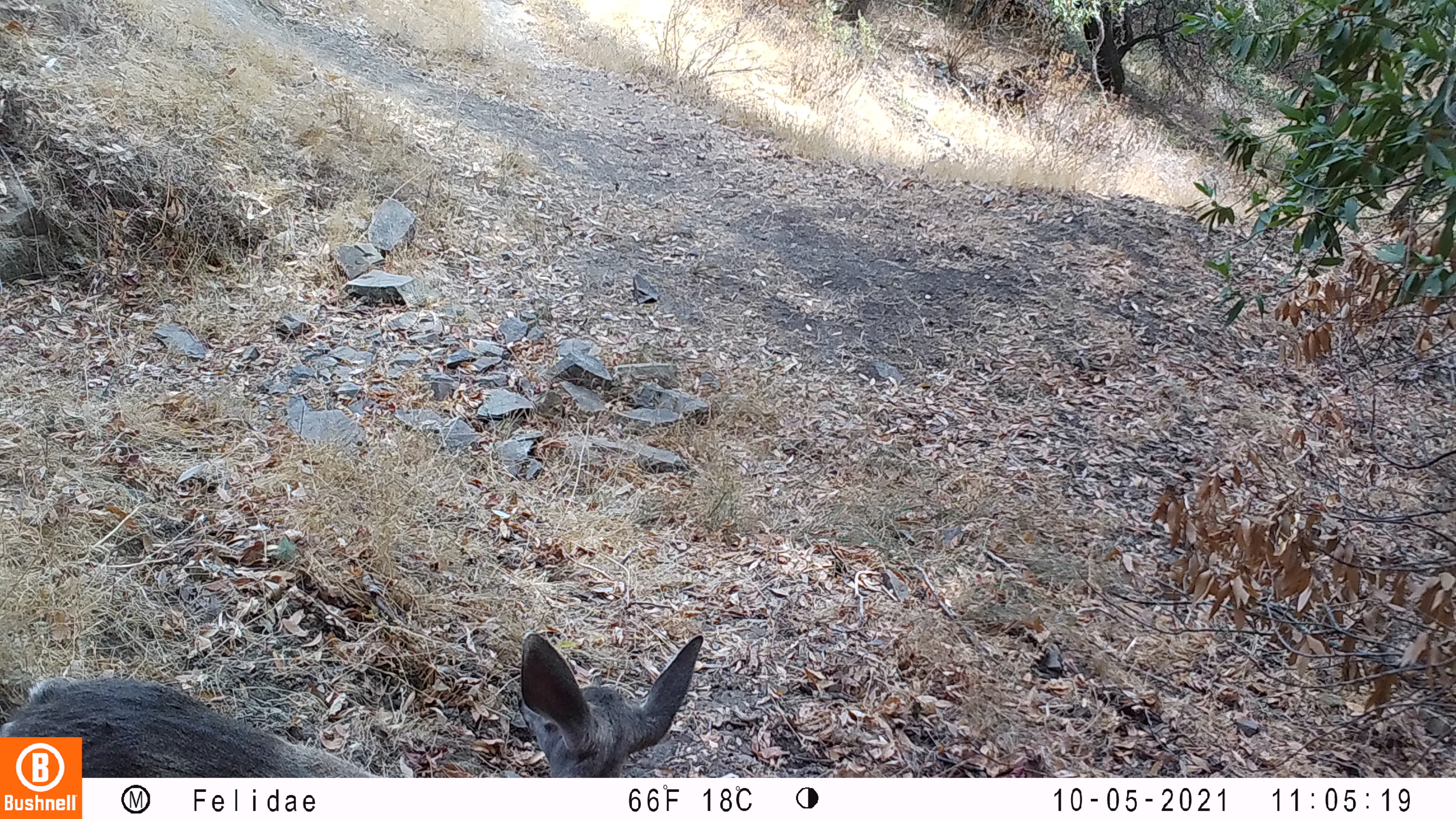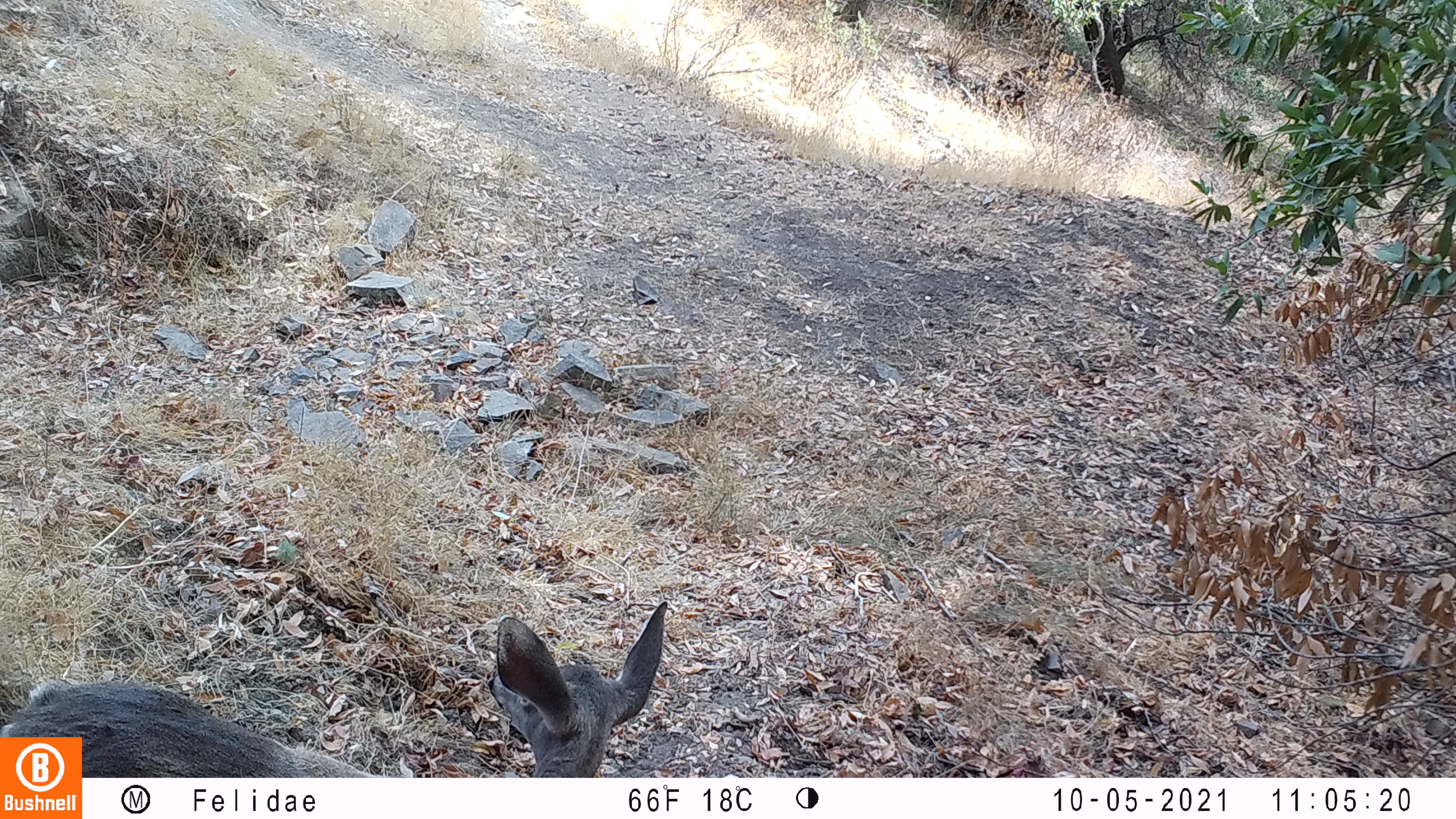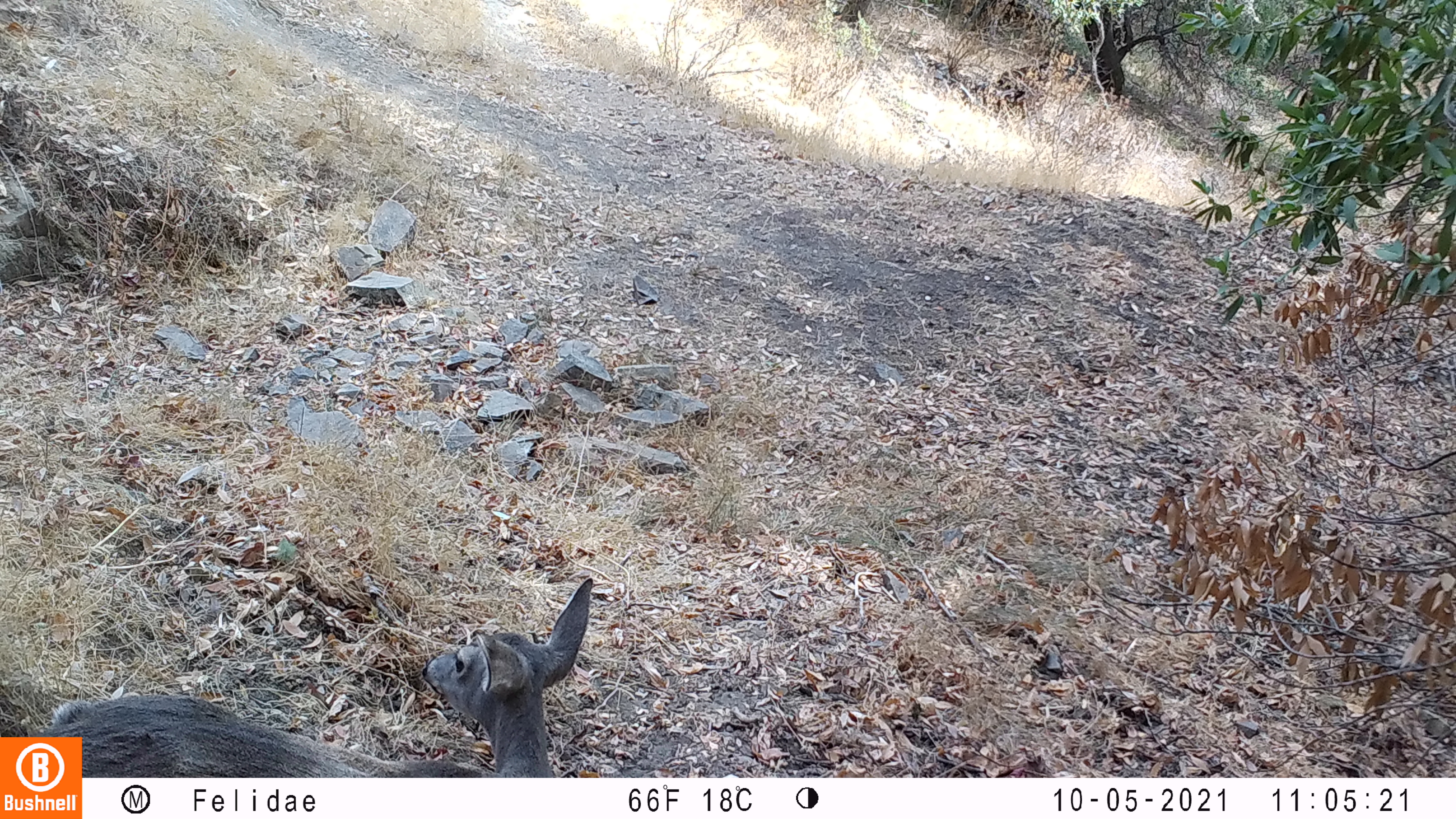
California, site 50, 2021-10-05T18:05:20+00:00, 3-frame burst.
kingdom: Animalia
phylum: Chordata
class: Mammalia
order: Artiodactyla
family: Cervidae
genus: Odocoileus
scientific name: Odocoileus hemionus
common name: mule deer